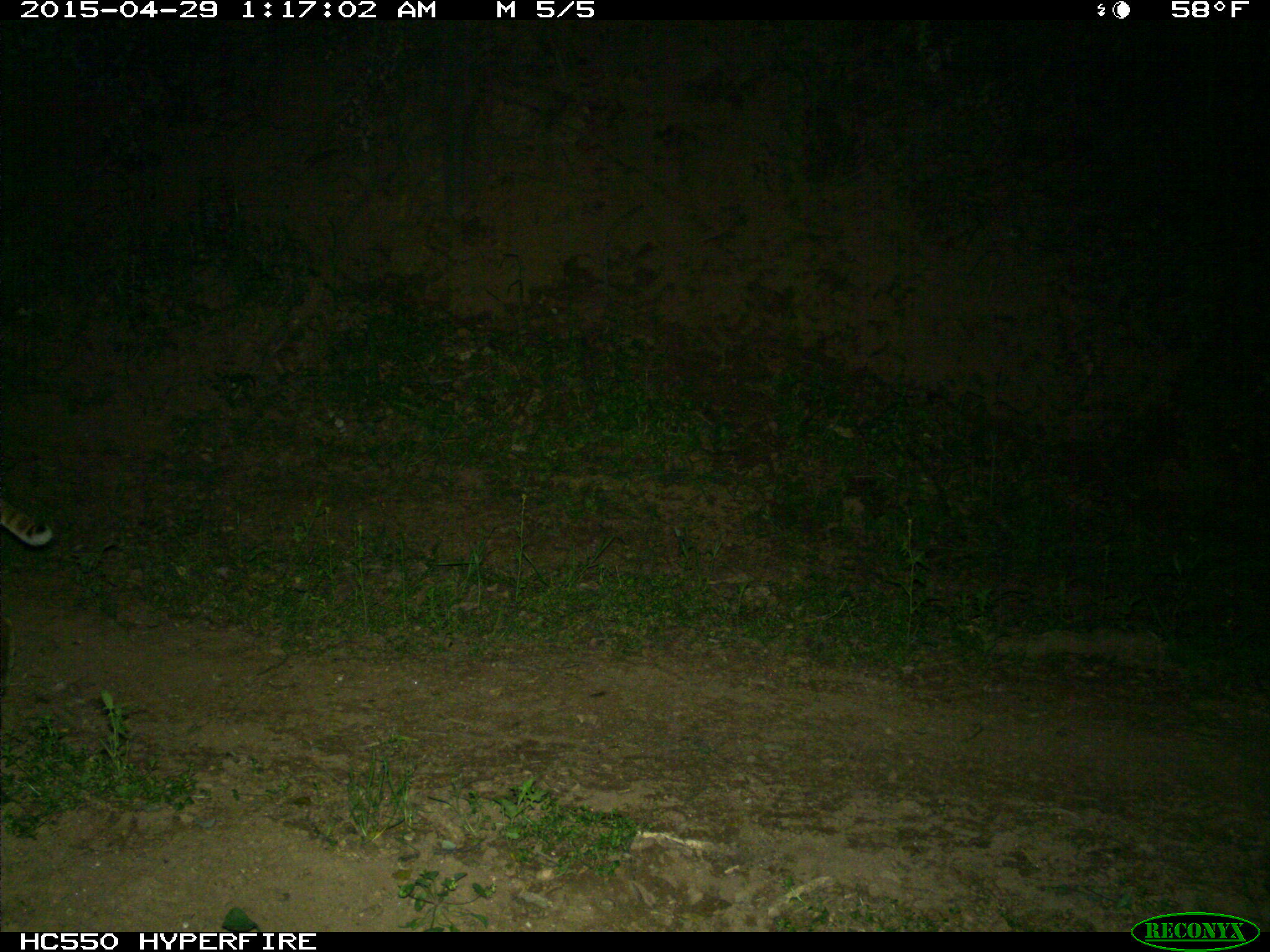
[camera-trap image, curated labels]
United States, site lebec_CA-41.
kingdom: Animalia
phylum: Chordata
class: Mammalia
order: Carnivora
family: Felidae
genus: Lynx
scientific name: Lynx rufus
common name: bobcat